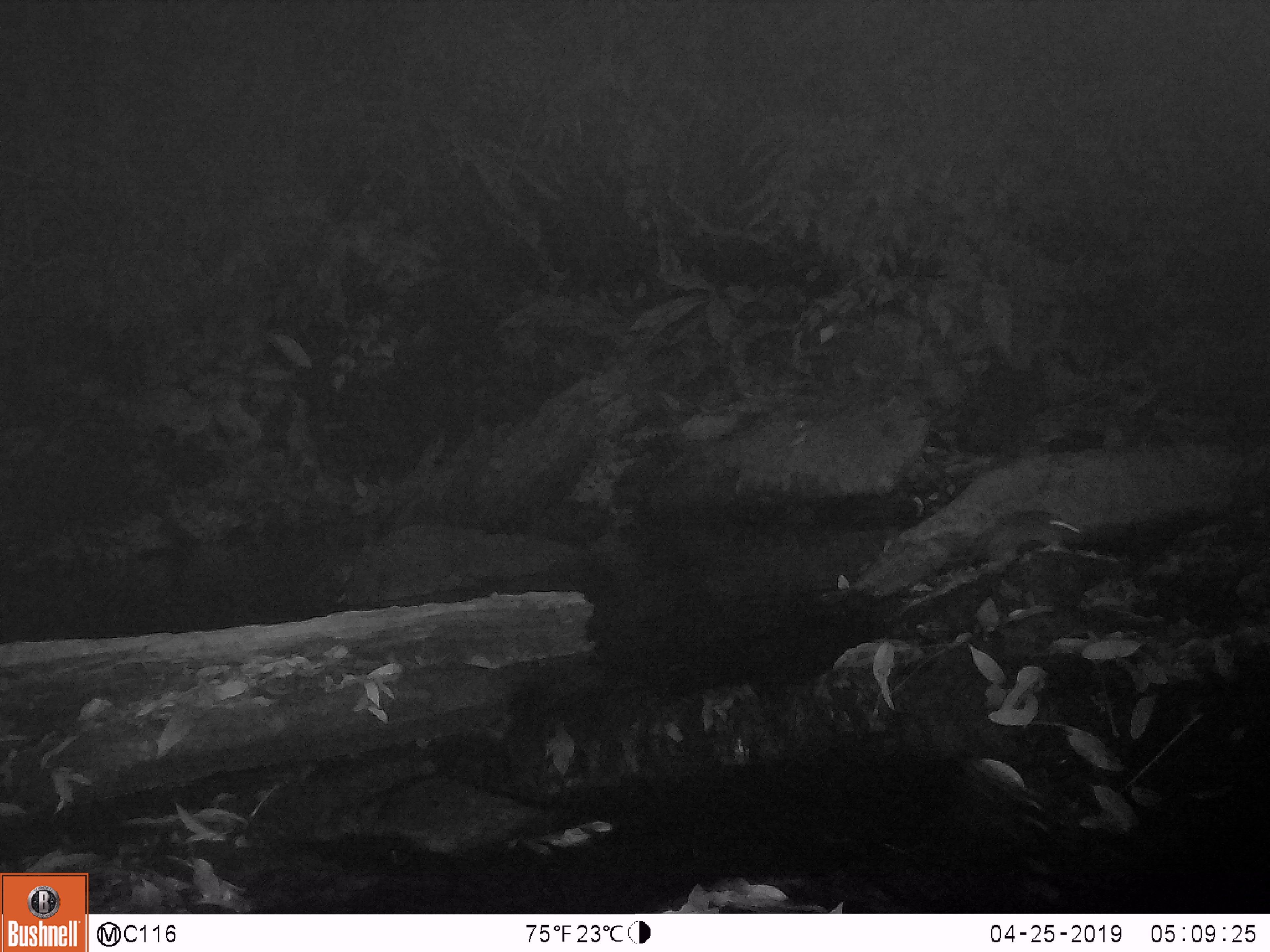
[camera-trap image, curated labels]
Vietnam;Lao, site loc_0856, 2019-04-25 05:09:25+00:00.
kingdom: Animalia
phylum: Chordata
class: Mammalia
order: Rodentia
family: Muridae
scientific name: Muridae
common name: old-world mice and rats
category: unidentified murid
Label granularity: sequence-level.